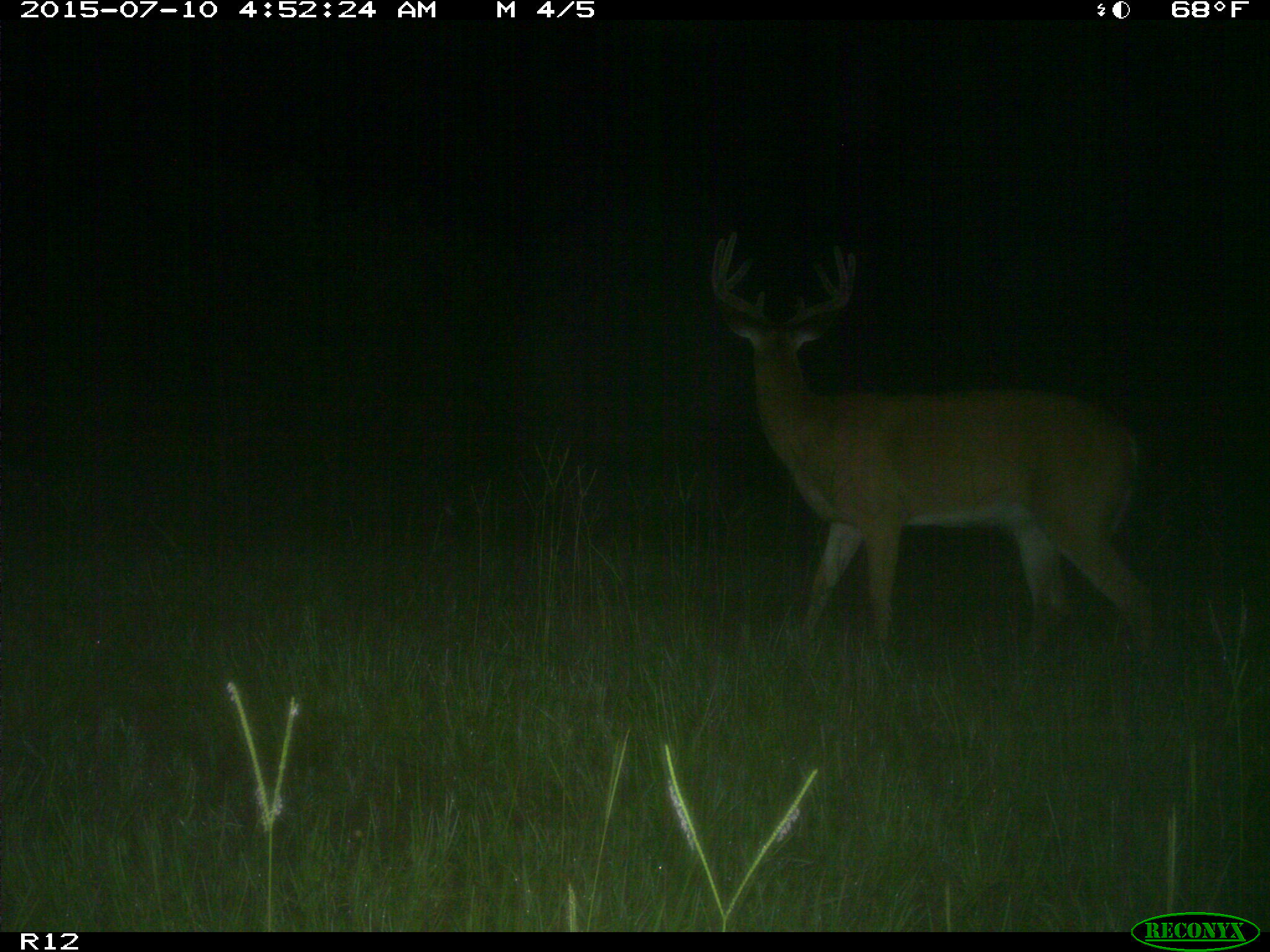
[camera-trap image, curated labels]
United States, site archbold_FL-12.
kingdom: Animalia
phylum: Chordata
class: Mammalia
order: Artiodactyla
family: Cervidae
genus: Odocoileus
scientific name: Odocoileus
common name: deer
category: unidentified deer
Unidentified deer (deer) (Odocoileus).